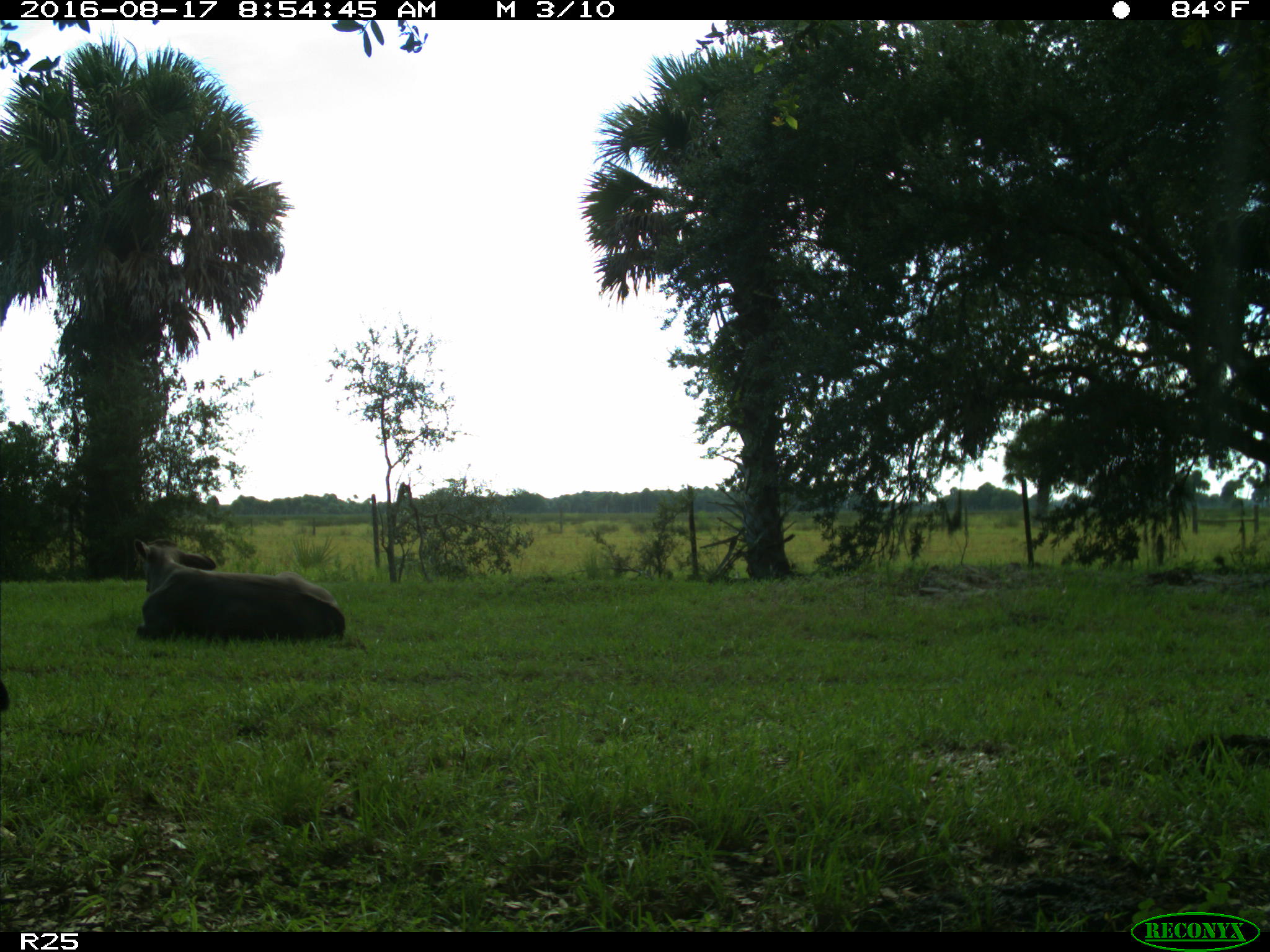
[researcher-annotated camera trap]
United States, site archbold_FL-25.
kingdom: Animalia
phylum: Chordata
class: Mammalia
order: Artiodactyla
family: Bovidae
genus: Bos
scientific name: Bos taurus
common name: domestic cow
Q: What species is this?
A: Bos taurus (domestic cow).